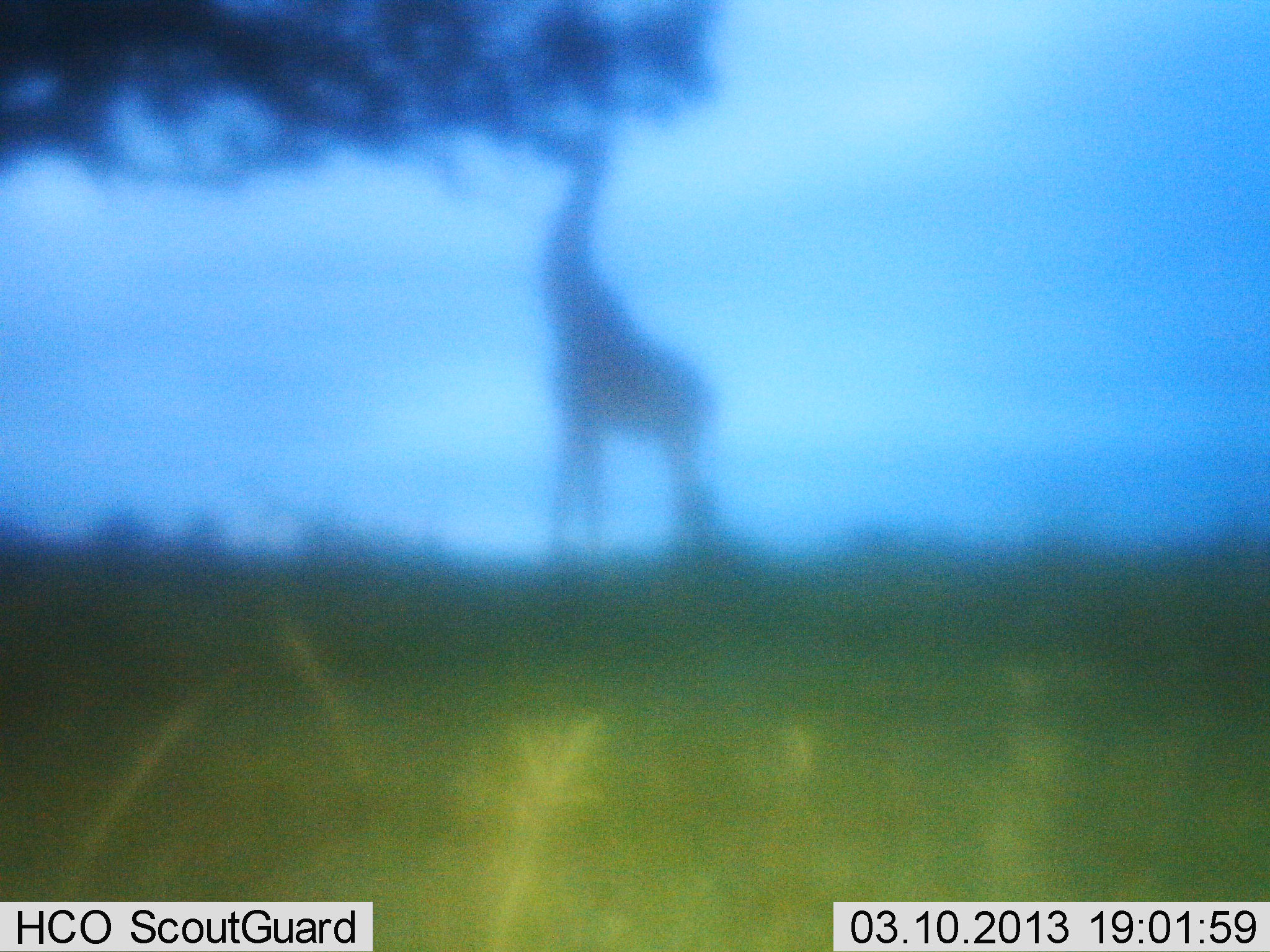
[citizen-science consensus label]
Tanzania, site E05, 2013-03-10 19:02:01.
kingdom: Animalia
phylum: Chordata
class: Mammalia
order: Artiodactyla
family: Giraffidae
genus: Giraffa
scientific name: Giraffa camelopardalis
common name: giraffe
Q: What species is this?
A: Giraffe (Giraffa camelopardalis).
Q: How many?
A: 1.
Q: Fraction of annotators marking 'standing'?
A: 26%.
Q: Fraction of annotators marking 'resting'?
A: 0%.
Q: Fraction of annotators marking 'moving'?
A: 0%.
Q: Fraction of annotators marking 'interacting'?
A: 0%.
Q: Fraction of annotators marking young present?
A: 0%.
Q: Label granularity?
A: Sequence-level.